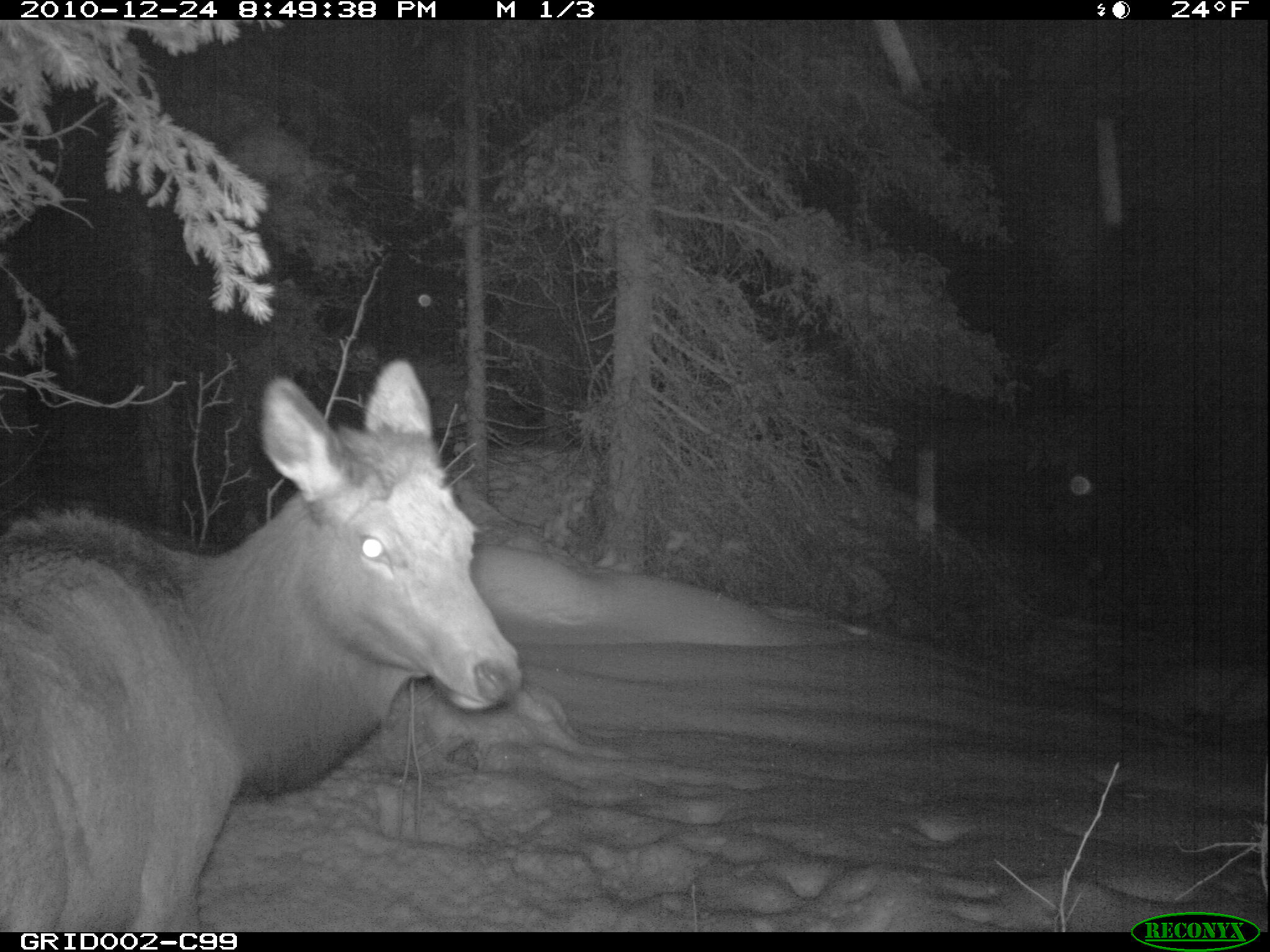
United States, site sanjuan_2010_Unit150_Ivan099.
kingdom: Animalia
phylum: Chordata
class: Mammalia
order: Artiodactyla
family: Cervidae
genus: Cervus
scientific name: Cervus elaphus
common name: red deer